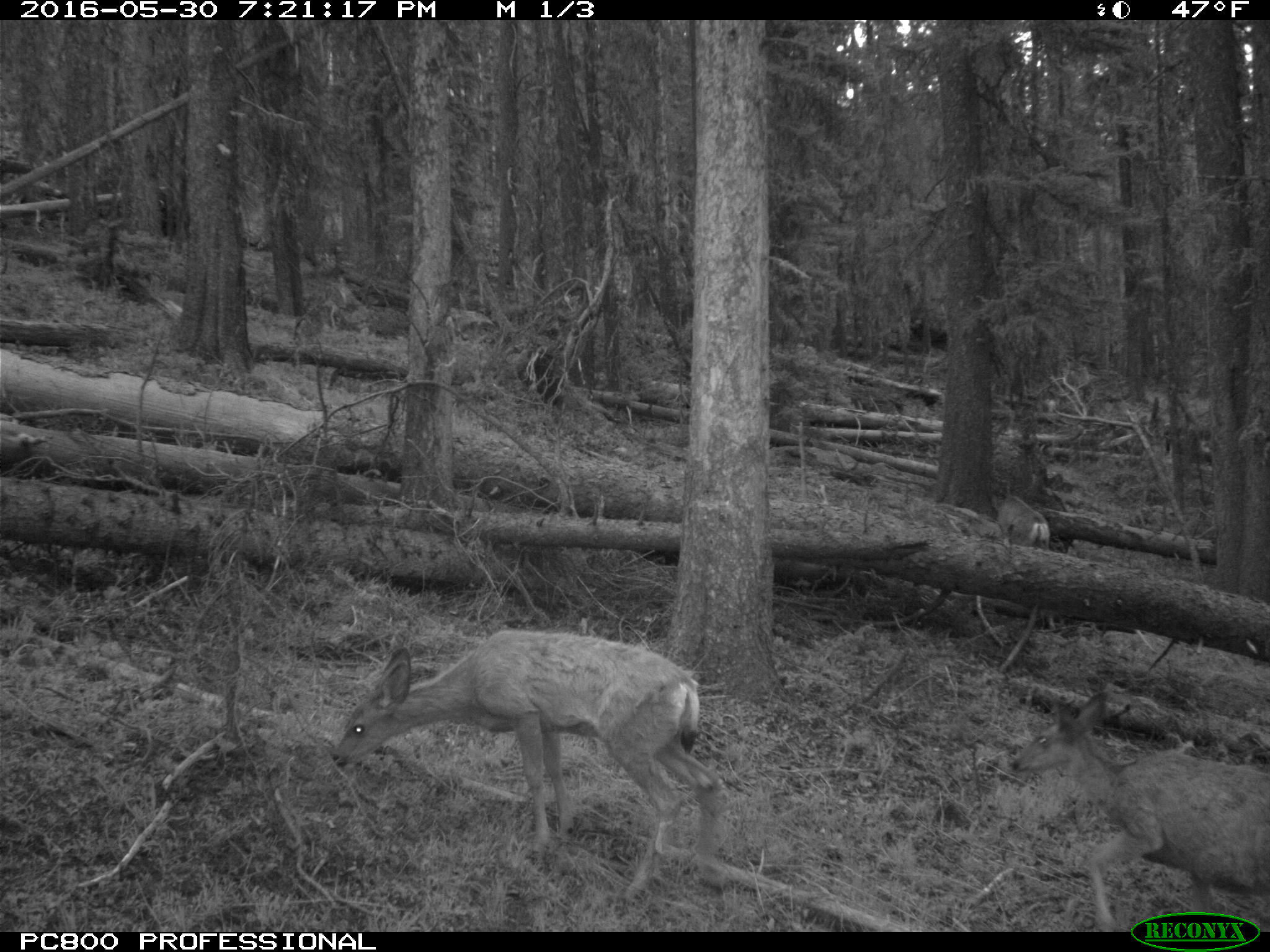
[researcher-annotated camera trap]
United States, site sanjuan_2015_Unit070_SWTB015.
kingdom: Animalia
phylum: Chordata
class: Mammalia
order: Artiodactyla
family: Cervidae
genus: Odocoileus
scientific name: Odocoileus hemionus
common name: mule deer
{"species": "Odocoileus hemionus (mule deer)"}